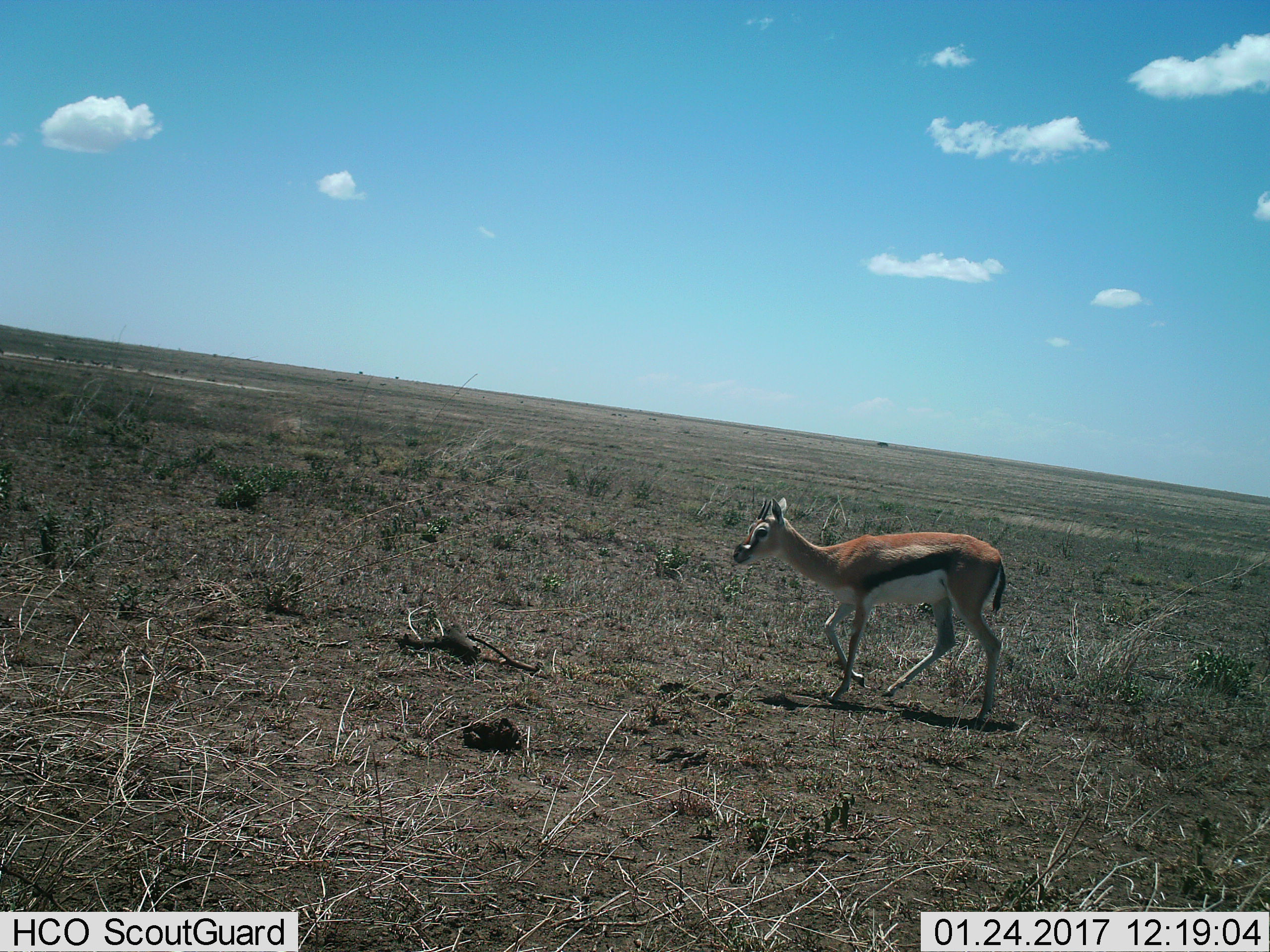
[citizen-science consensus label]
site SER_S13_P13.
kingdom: Animalia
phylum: Chordata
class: Mammalia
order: Artiodactyla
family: Bovidae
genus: Eudorcas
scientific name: Eudorcas thomsonii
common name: thomson's gazelle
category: gazellethomsons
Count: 1.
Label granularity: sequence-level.